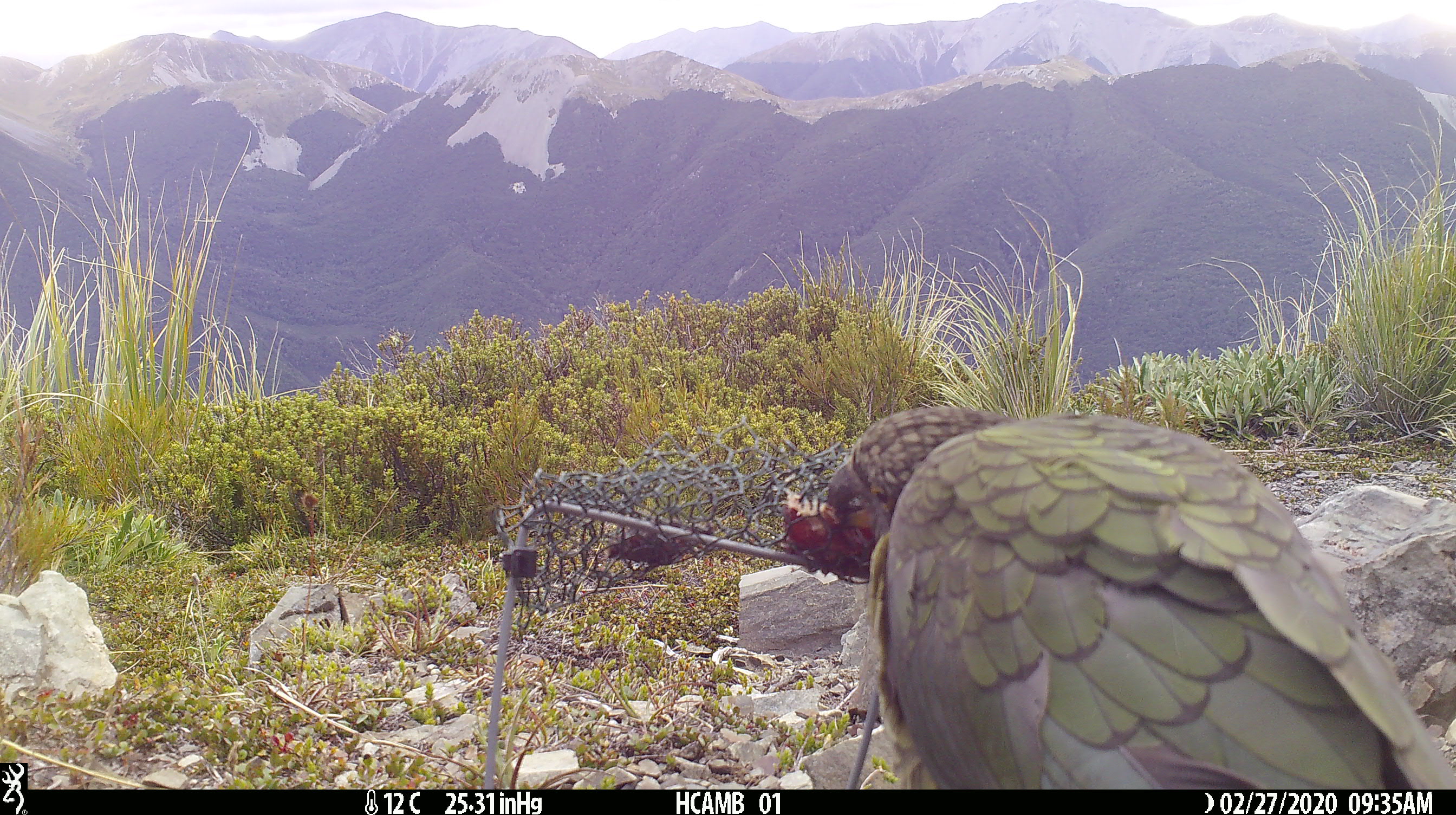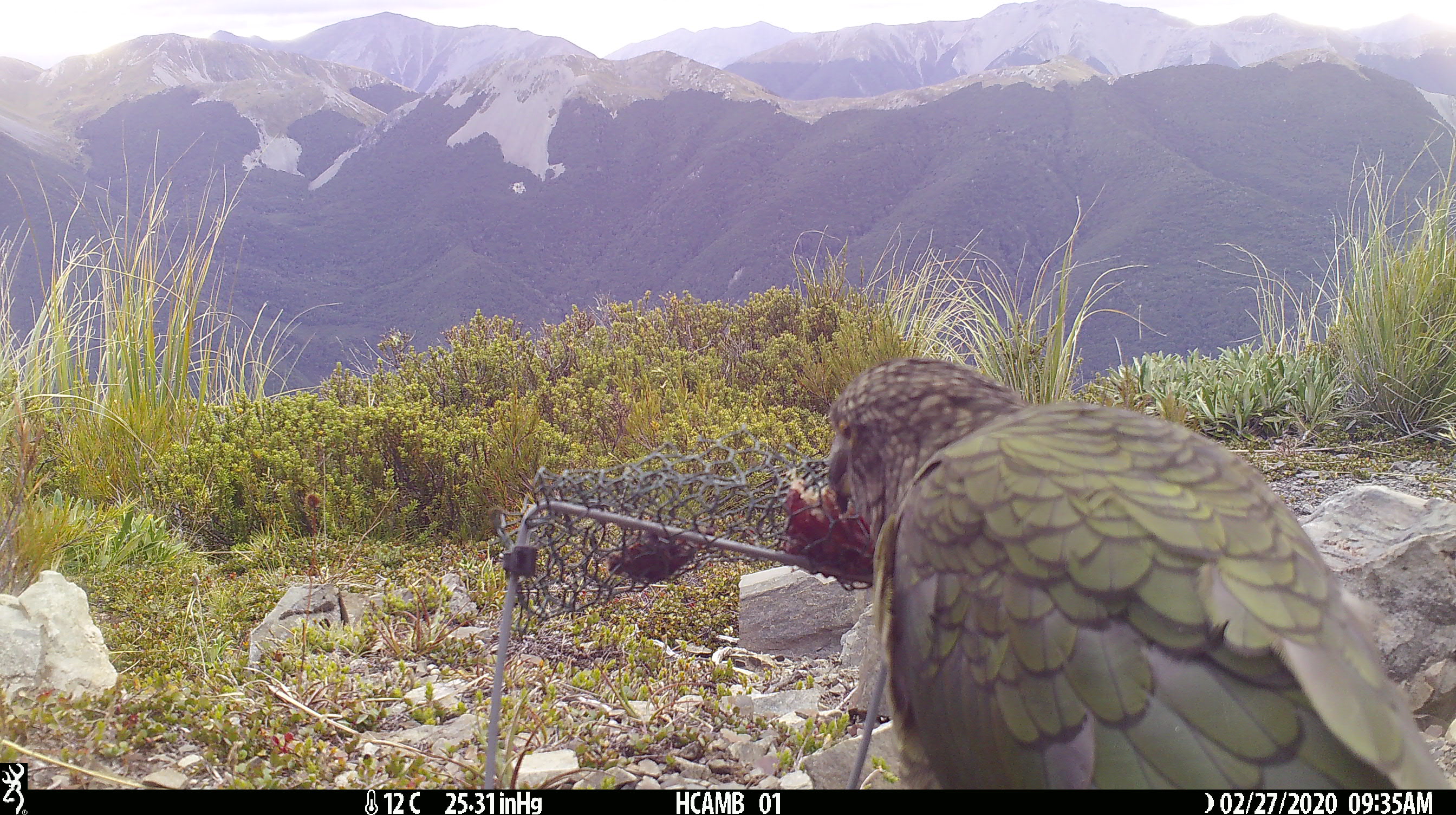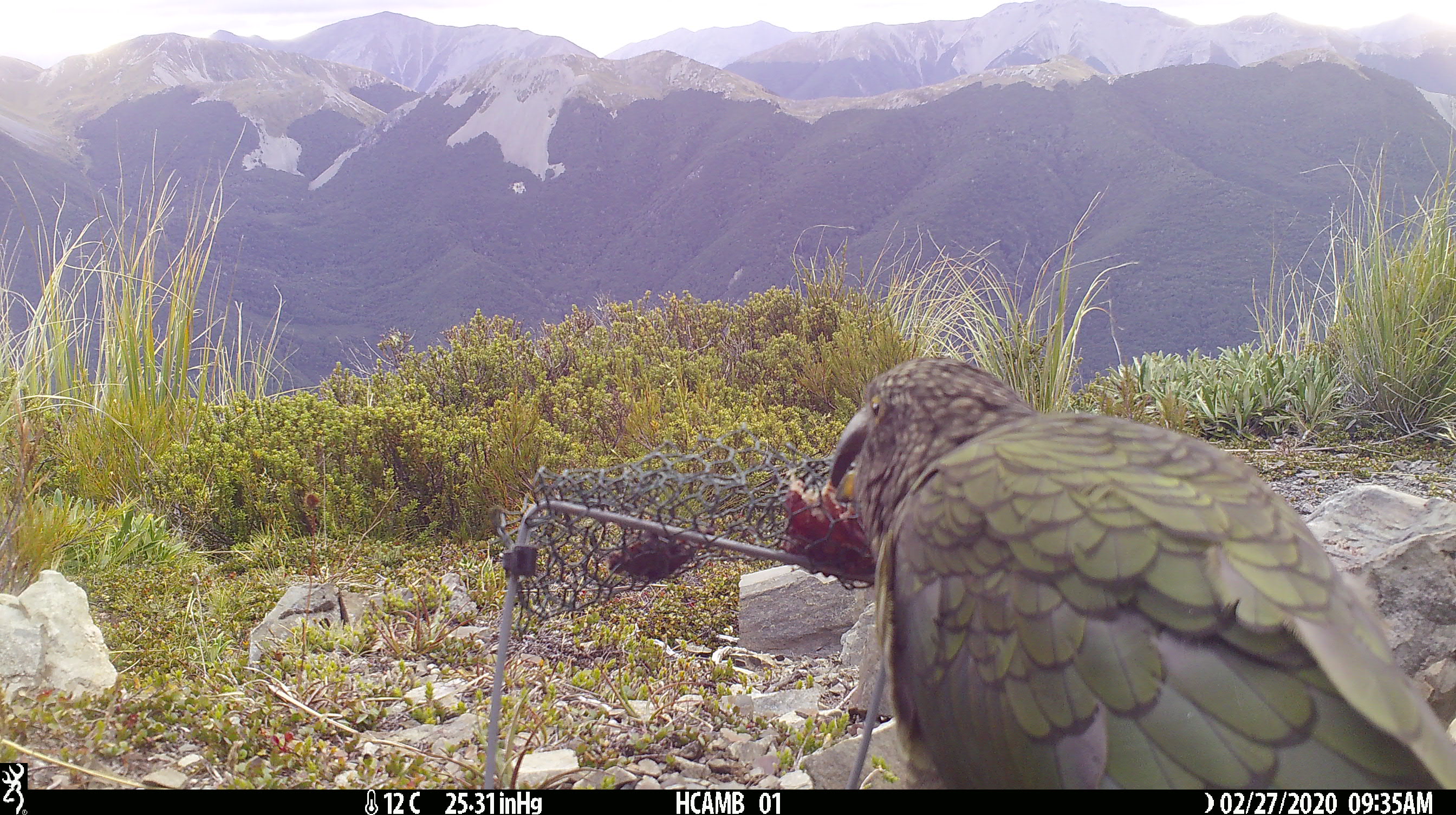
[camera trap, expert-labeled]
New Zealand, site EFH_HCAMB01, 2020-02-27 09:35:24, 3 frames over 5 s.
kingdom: Animalia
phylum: Chordata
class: Aves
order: Psittaciformes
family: Strigopidae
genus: Nestor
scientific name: Nestor notabilis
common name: kea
Kea (Nestor notabilis).